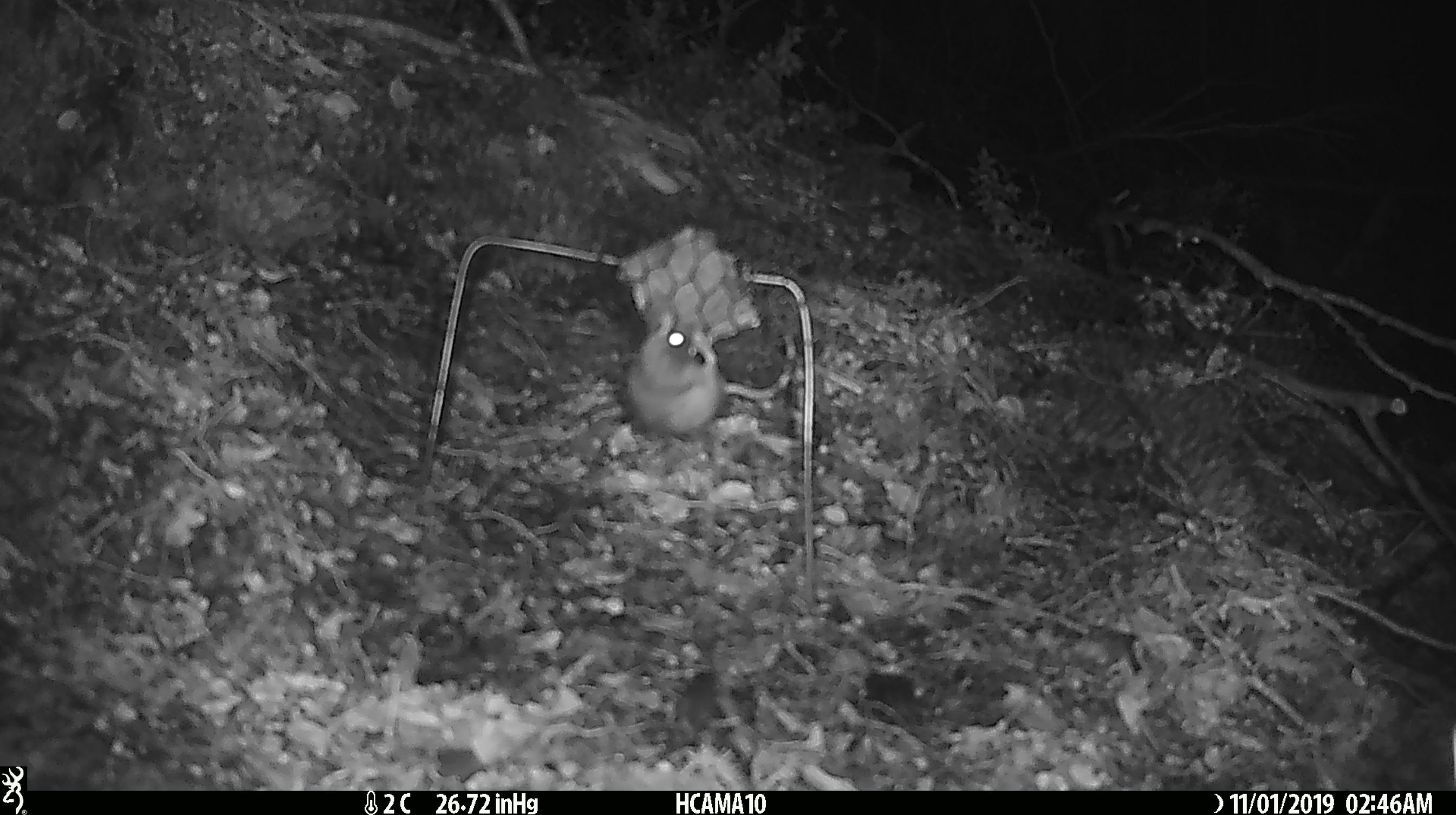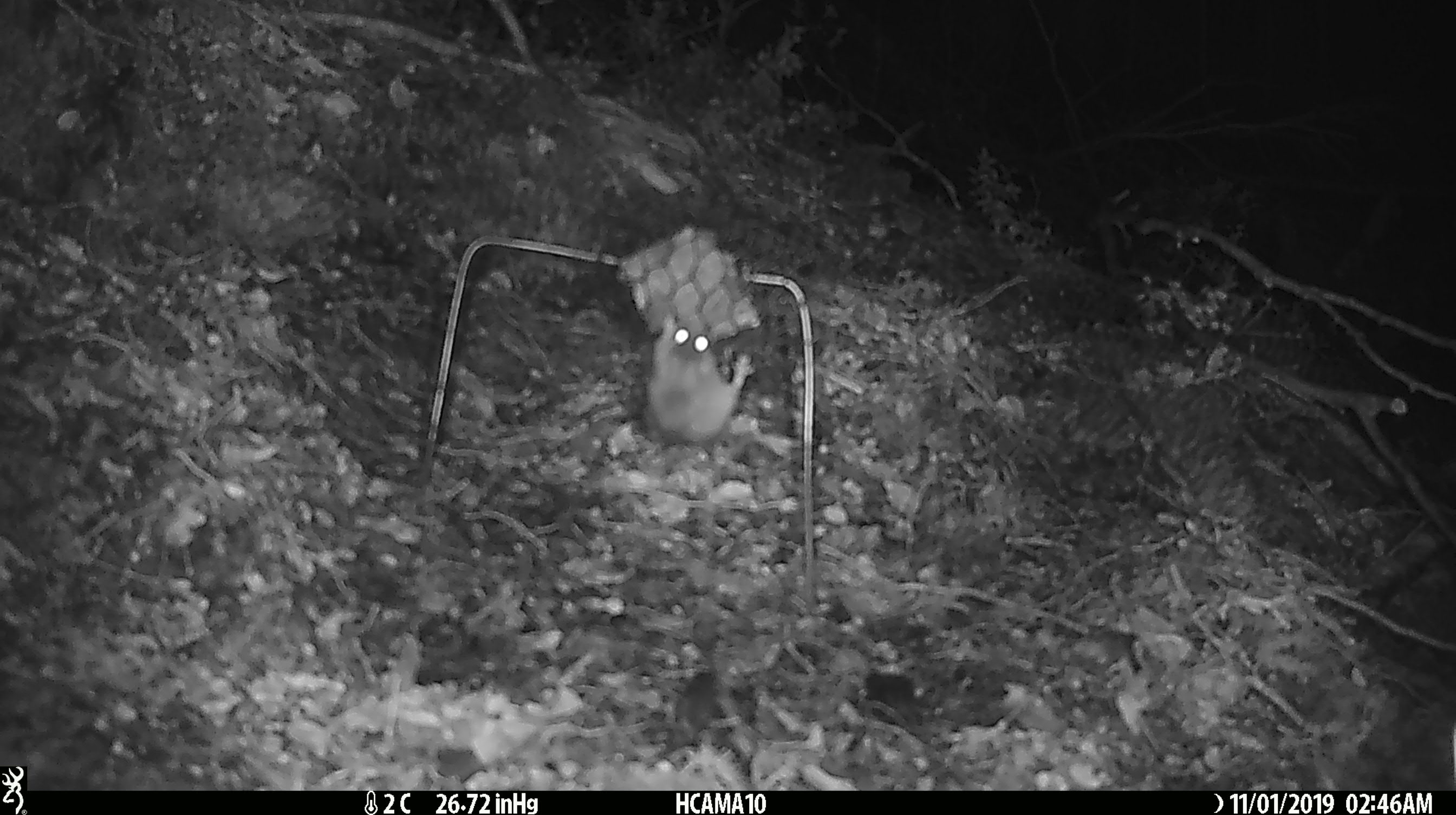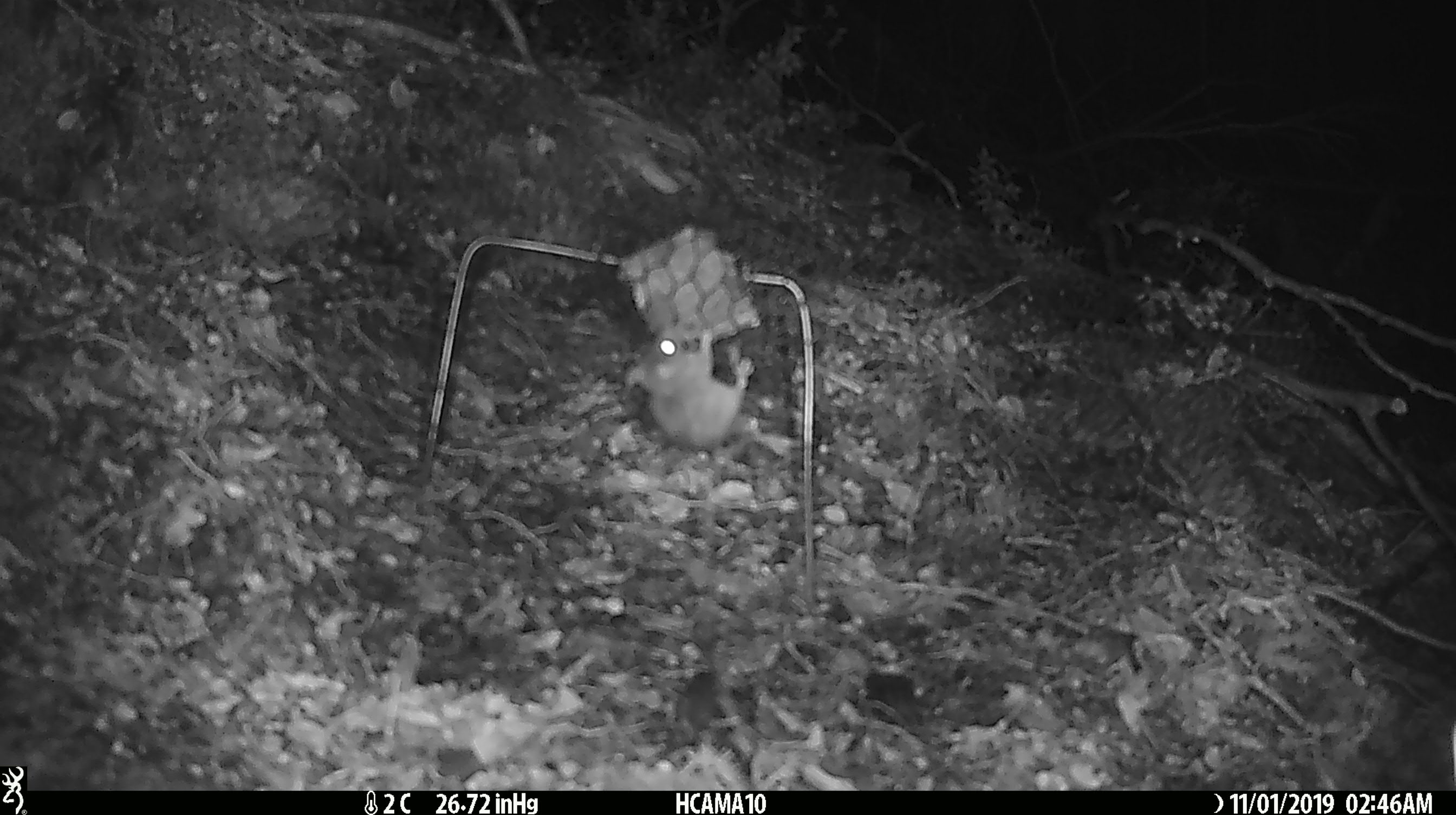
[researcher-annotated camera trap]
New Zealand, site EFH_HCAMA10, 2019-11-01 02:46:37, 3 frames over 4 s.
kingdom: Animalia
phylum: Chordata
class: Mammalia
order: Rodentia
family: Muridae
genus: Mus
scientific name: Mus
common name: mouse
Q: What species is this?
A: Mouse (Mus).